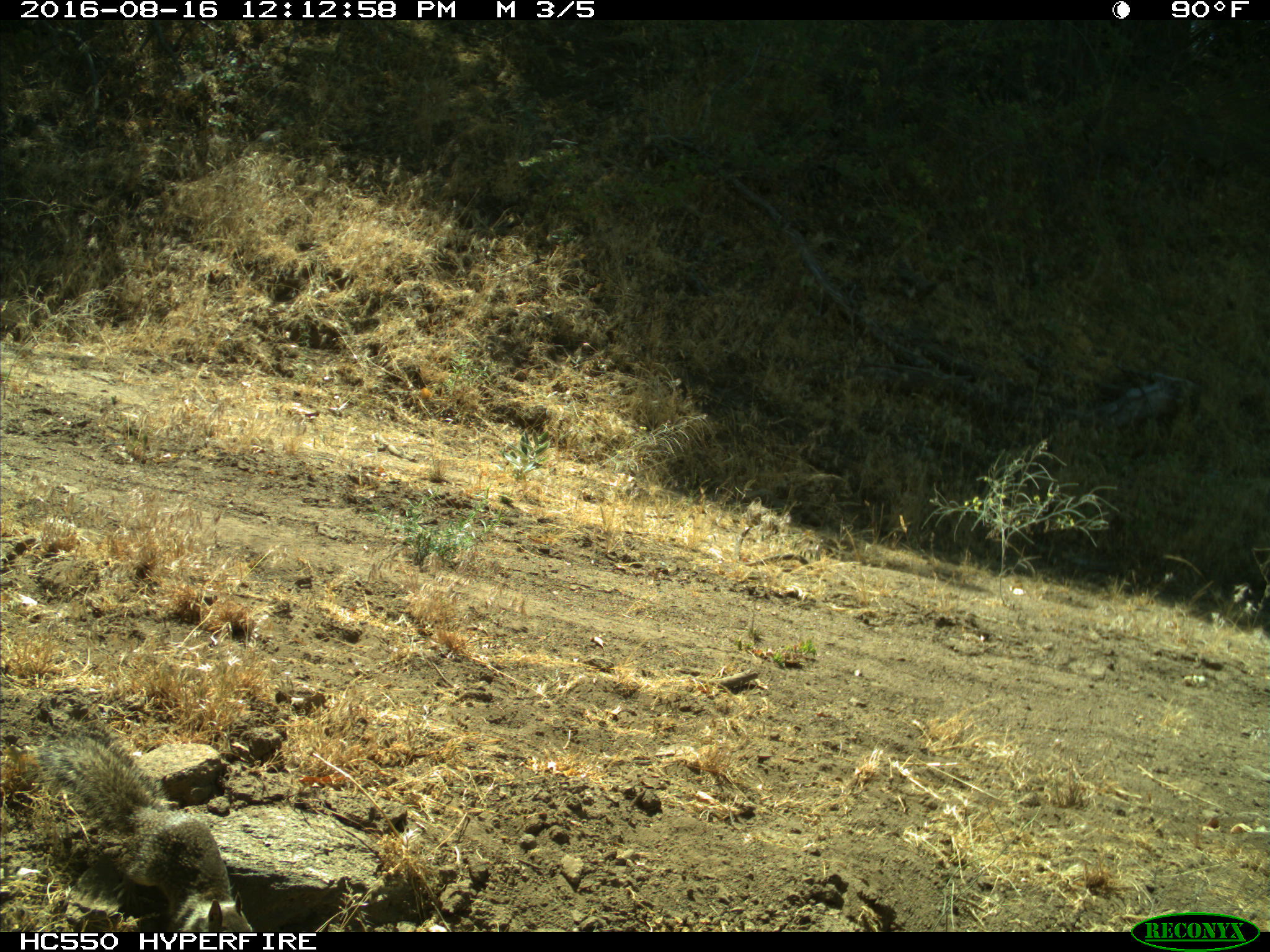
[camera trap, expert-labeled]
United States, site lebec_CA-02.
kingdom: Animalia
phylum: Chordata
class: Mammalia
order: Rodentia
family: Sciuridae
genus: Otospermophilus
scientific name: Otospermophilus beecheyi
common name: california ground squirrel